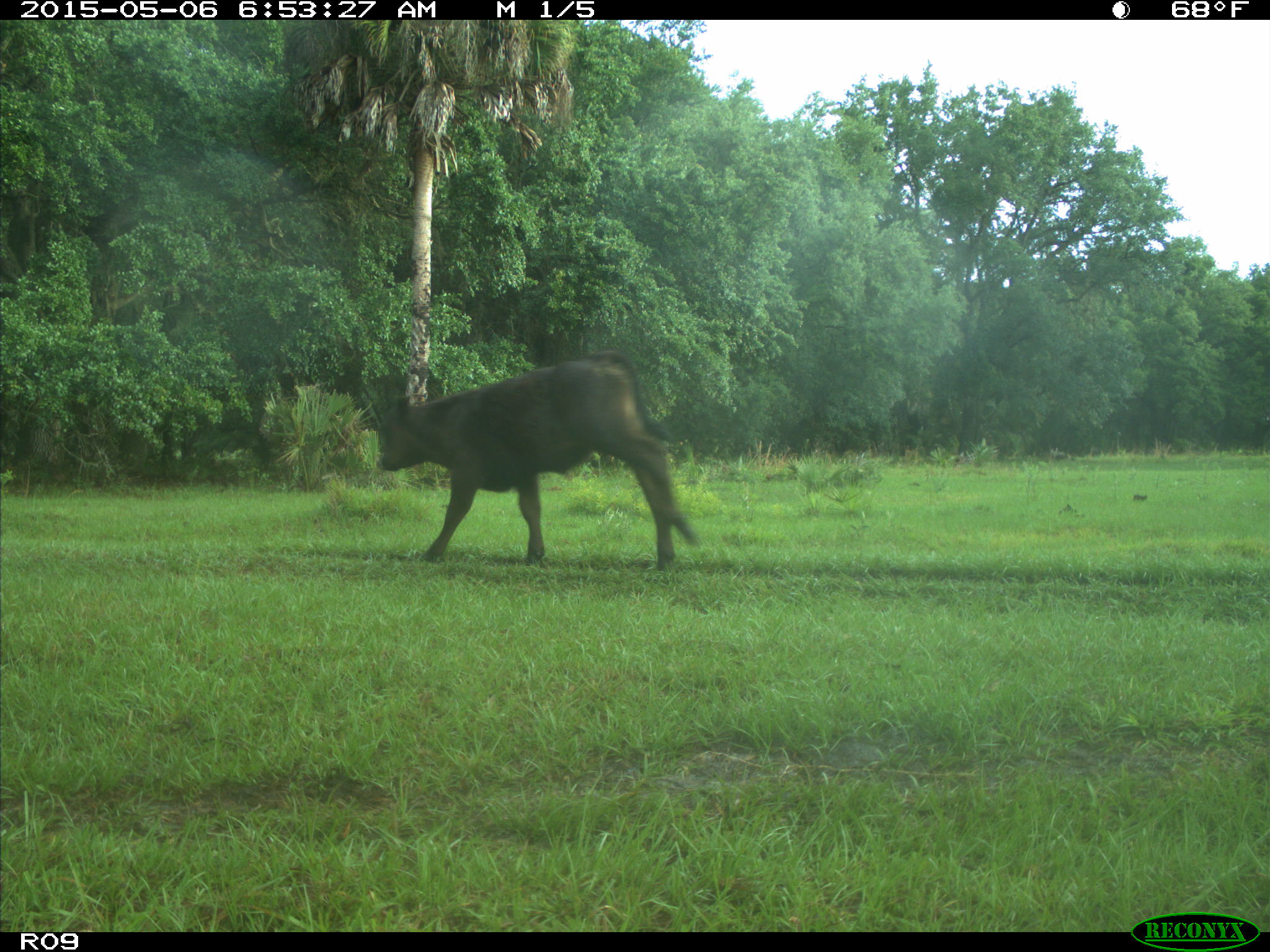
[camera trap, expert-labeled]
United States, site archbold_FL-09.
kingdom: Animalia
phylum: Chordata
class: Mammalia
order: Artiodactyla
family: Bovidae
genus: Bos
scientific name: Bos taurus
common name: domestic cow